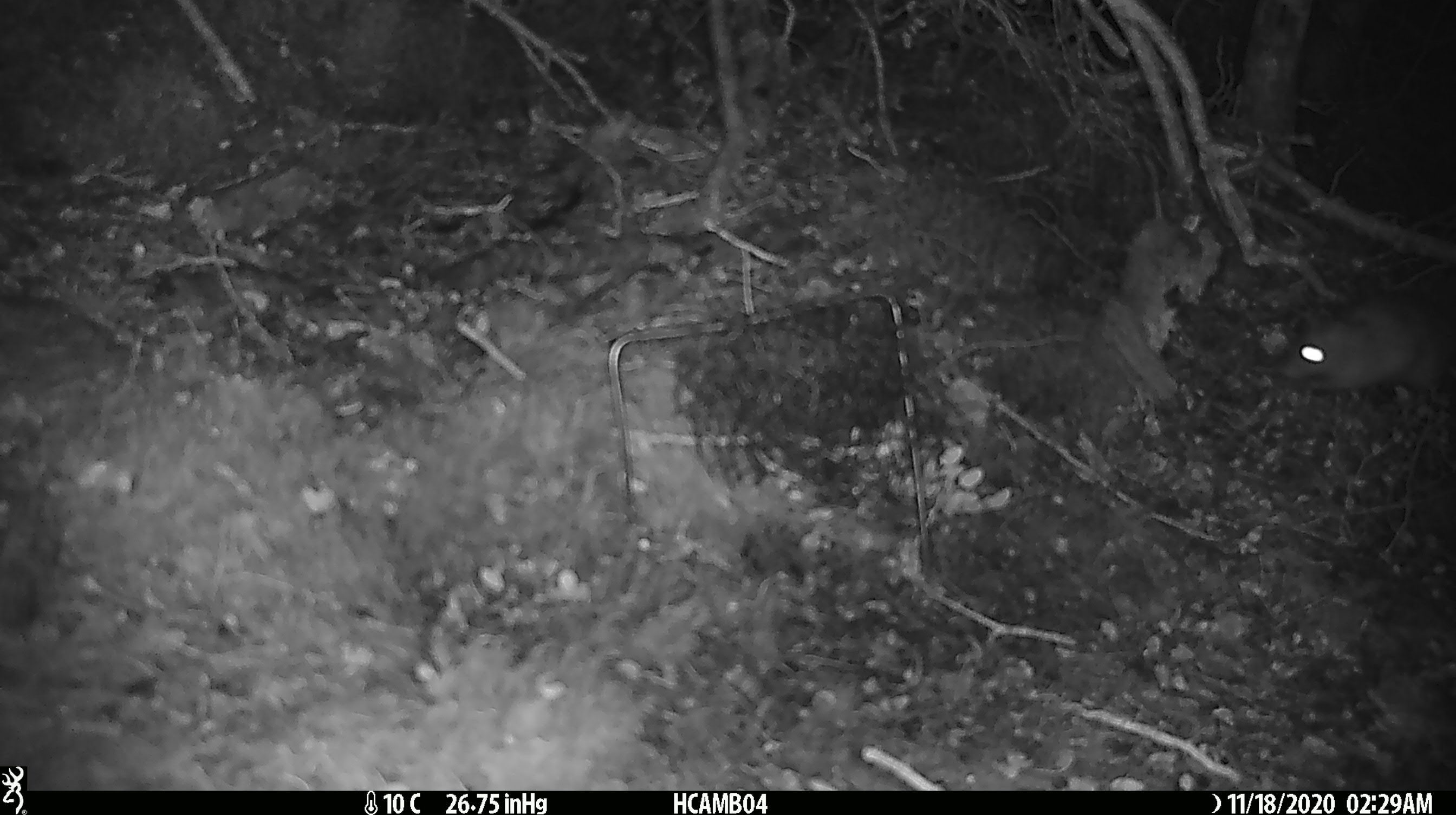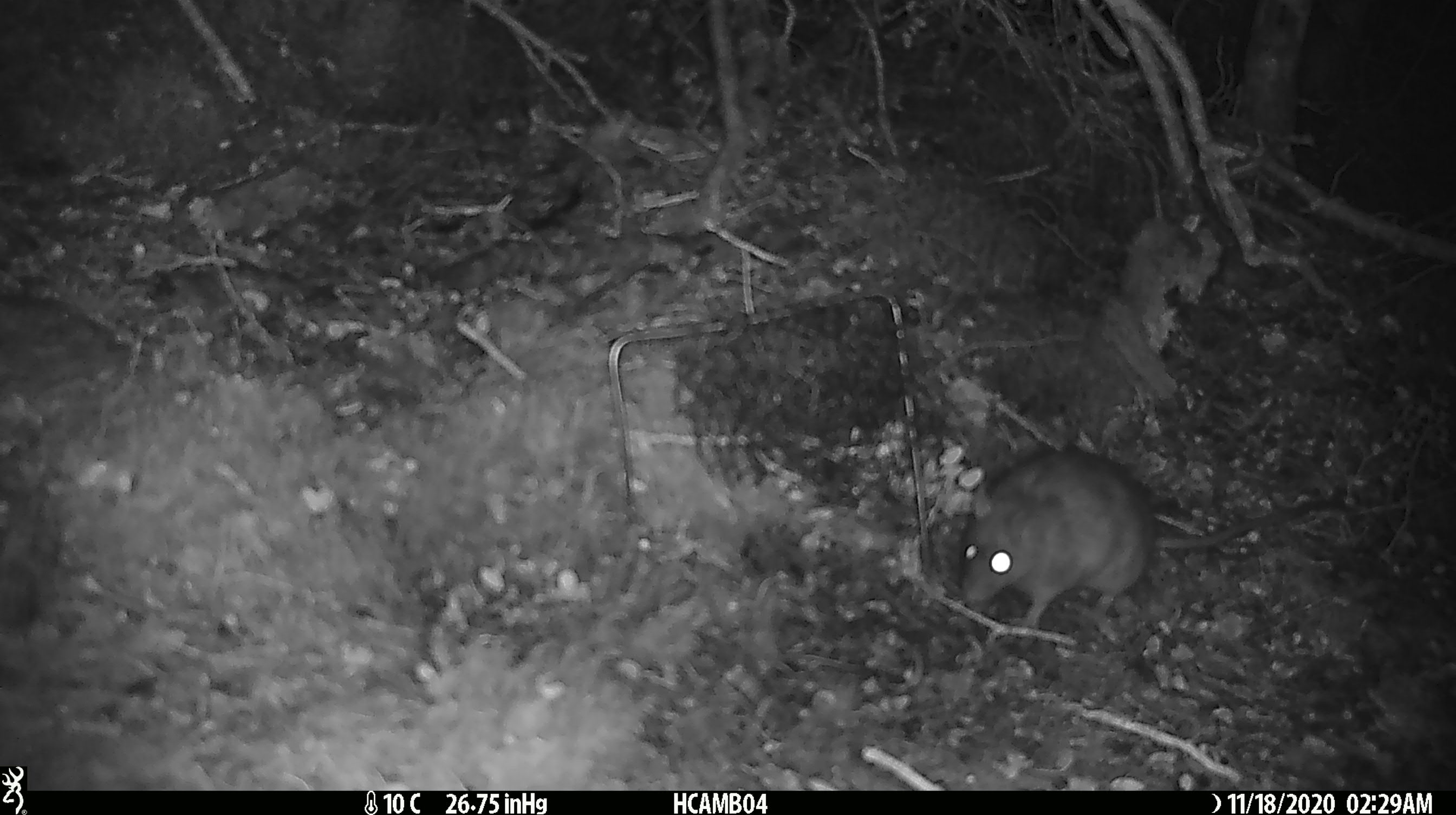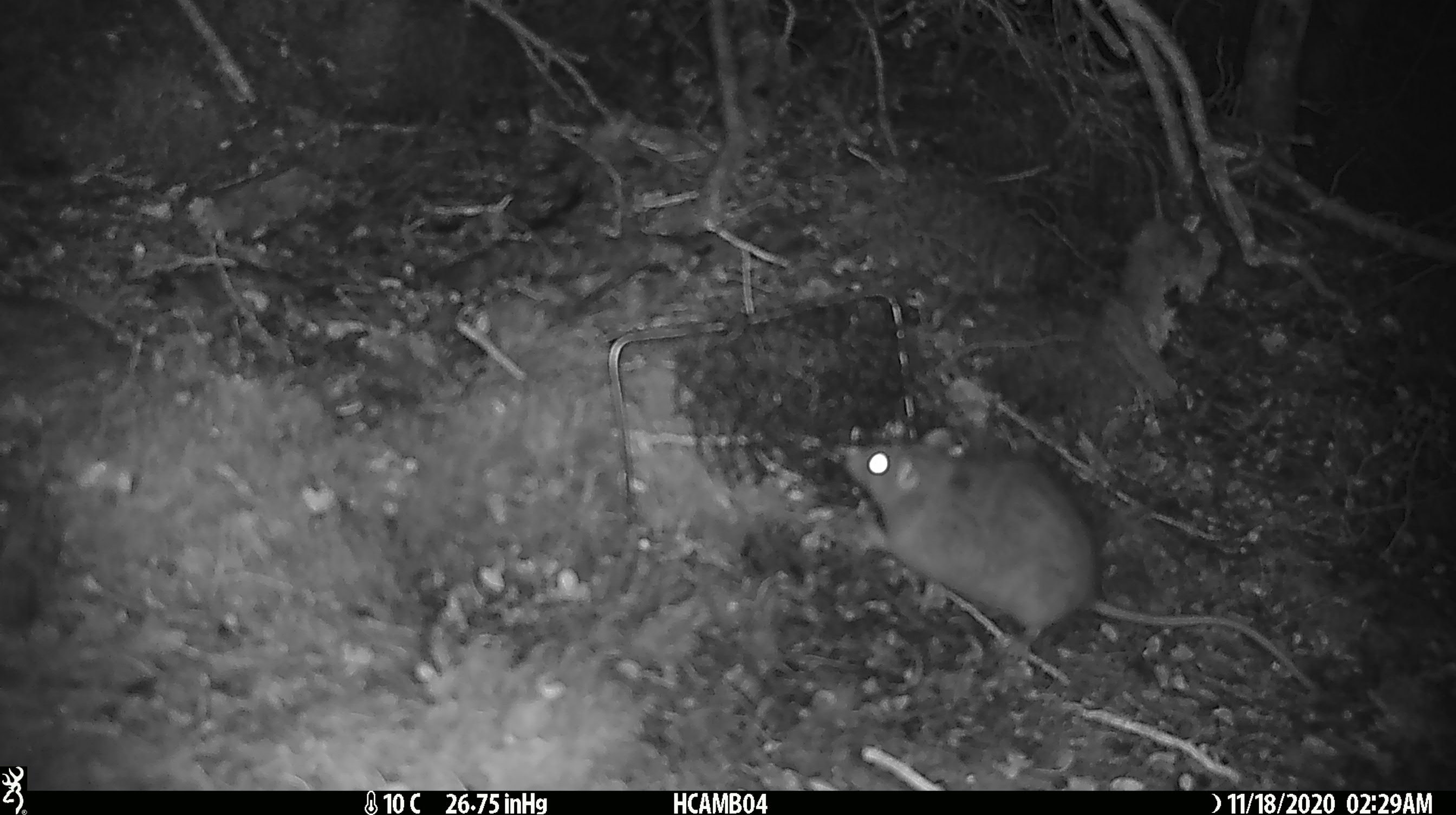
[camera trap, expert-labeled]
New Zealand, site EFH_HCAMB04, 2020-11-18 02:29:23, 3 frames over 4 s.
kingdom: Animalia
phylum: Chordata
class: Mammalia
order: Rodentia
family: Muridae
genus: Rattus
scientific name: Rattus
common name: rat